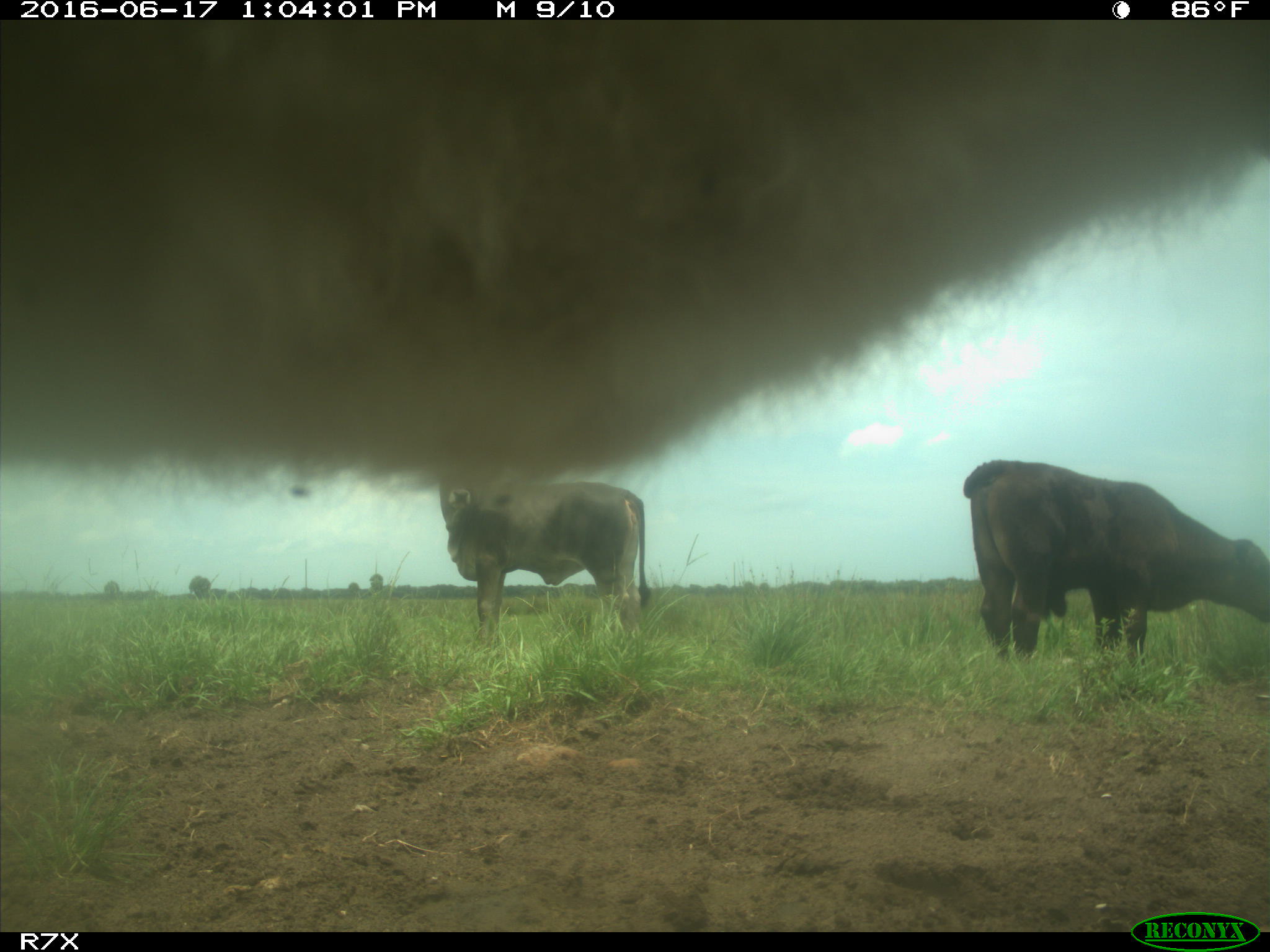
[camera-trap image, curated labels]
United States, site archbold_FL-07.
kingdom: Animalia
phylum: Chordata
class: Mammalia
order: Artiodactyla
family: Bovidae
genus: Bos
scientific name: Bos taurus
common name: domestic cow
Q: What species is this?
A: Bos taurus (domestic cow).